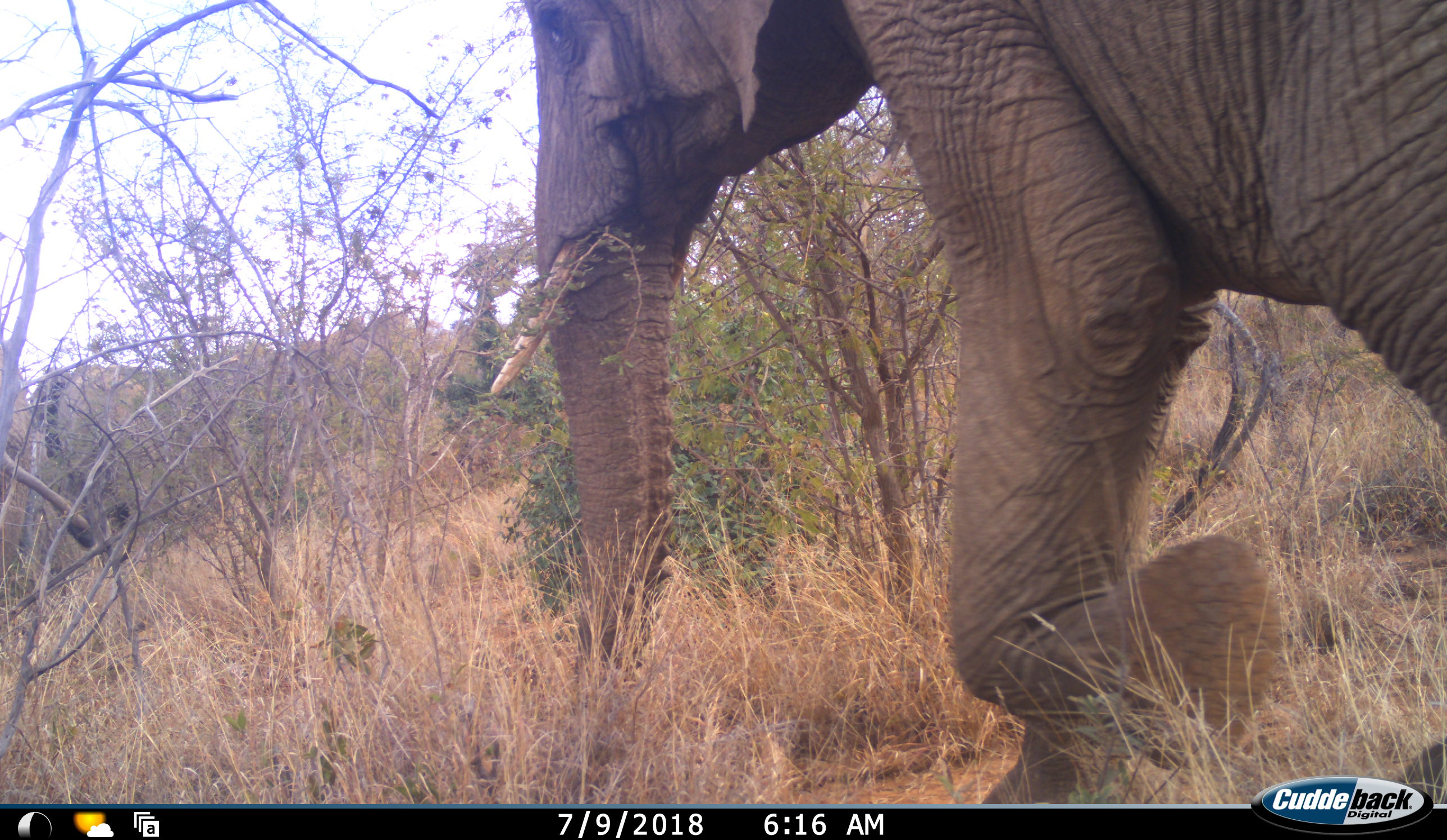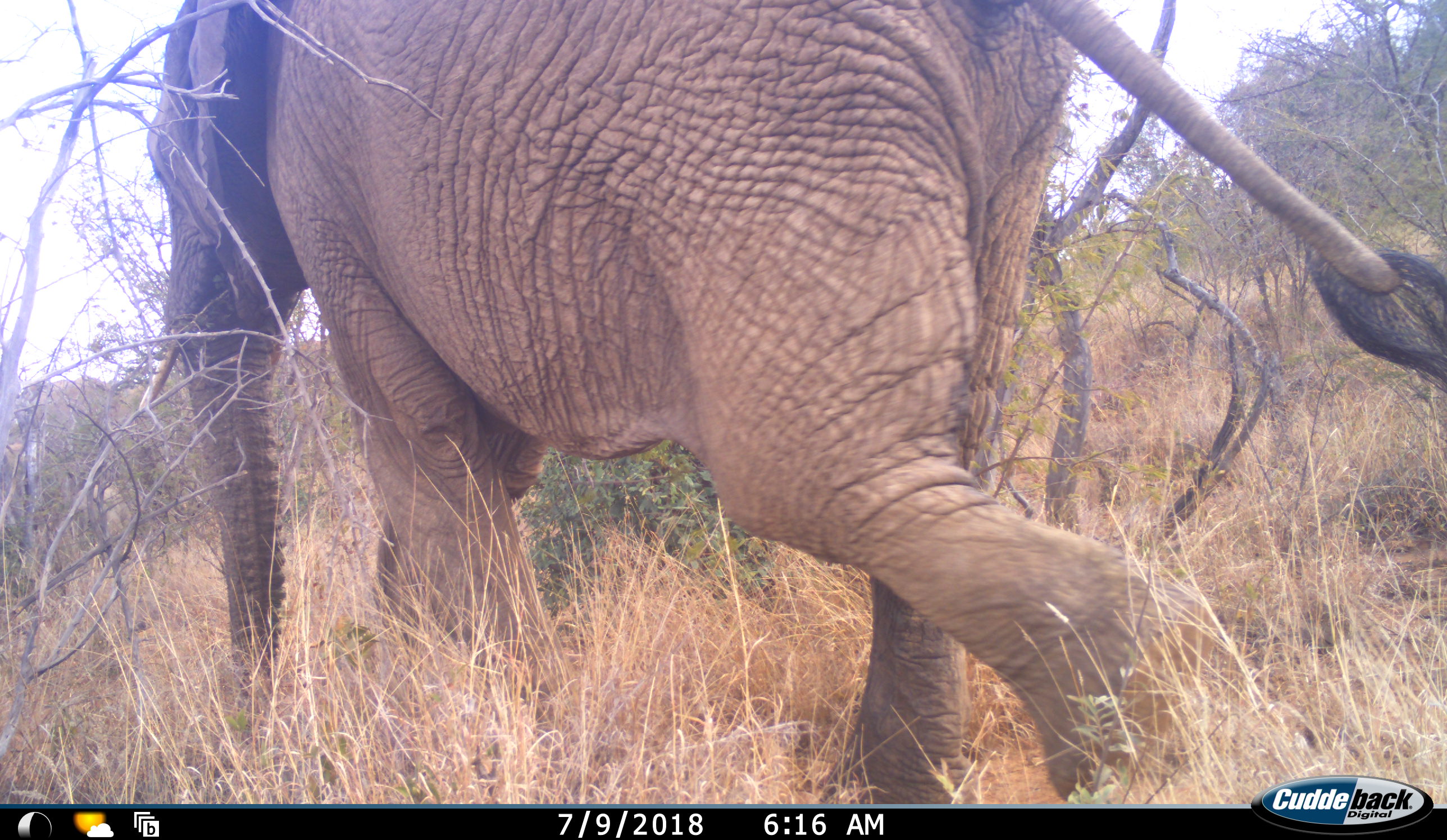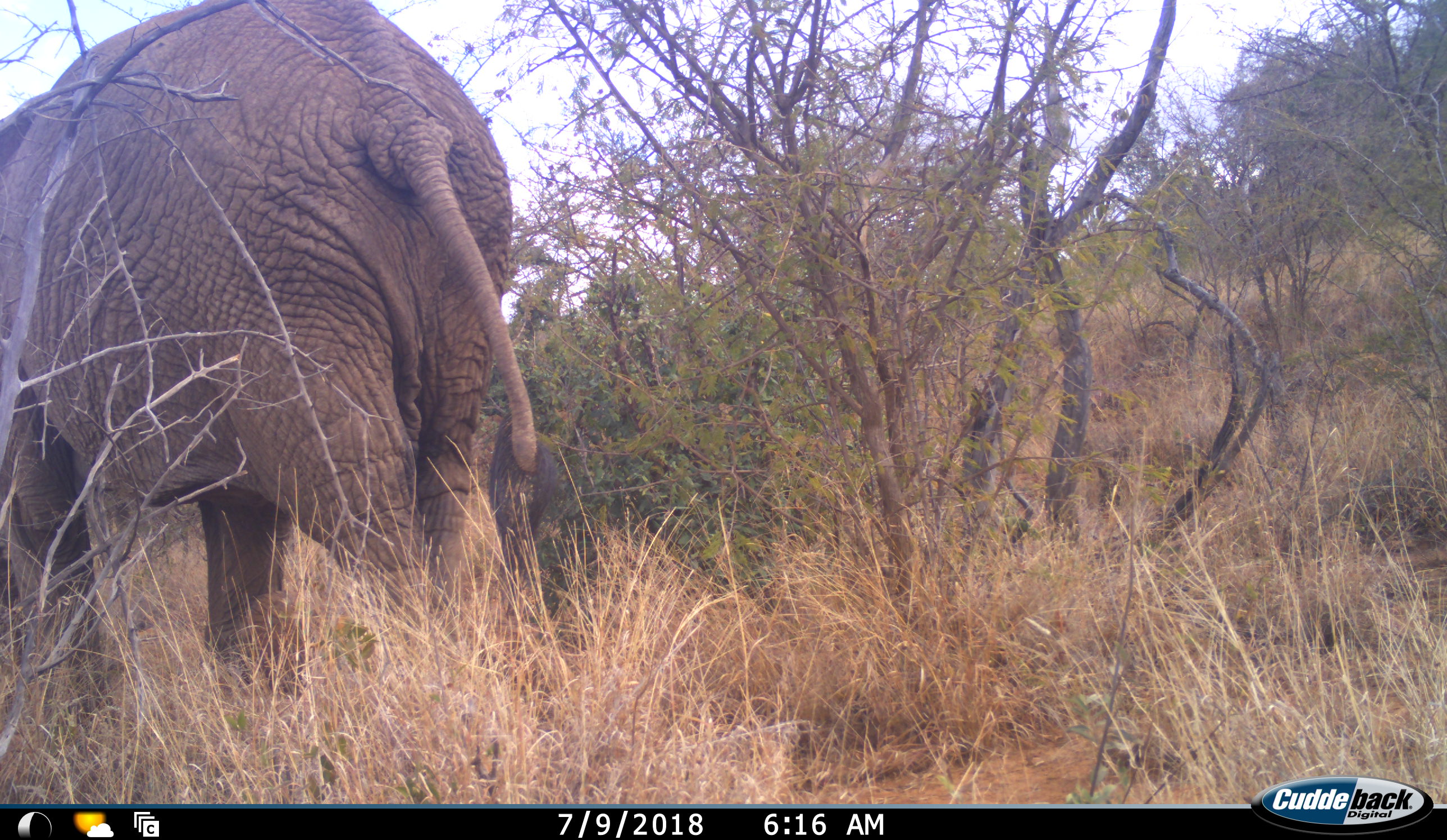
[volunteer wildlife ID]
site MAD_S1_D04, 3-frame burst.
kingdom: Animalia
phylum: Chordata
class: Mammalia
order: Proboscidea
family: Elephantidae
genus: Loxodonta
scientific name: Loxodonta africana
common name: african bush elephant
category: elephant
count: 1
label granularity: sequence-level